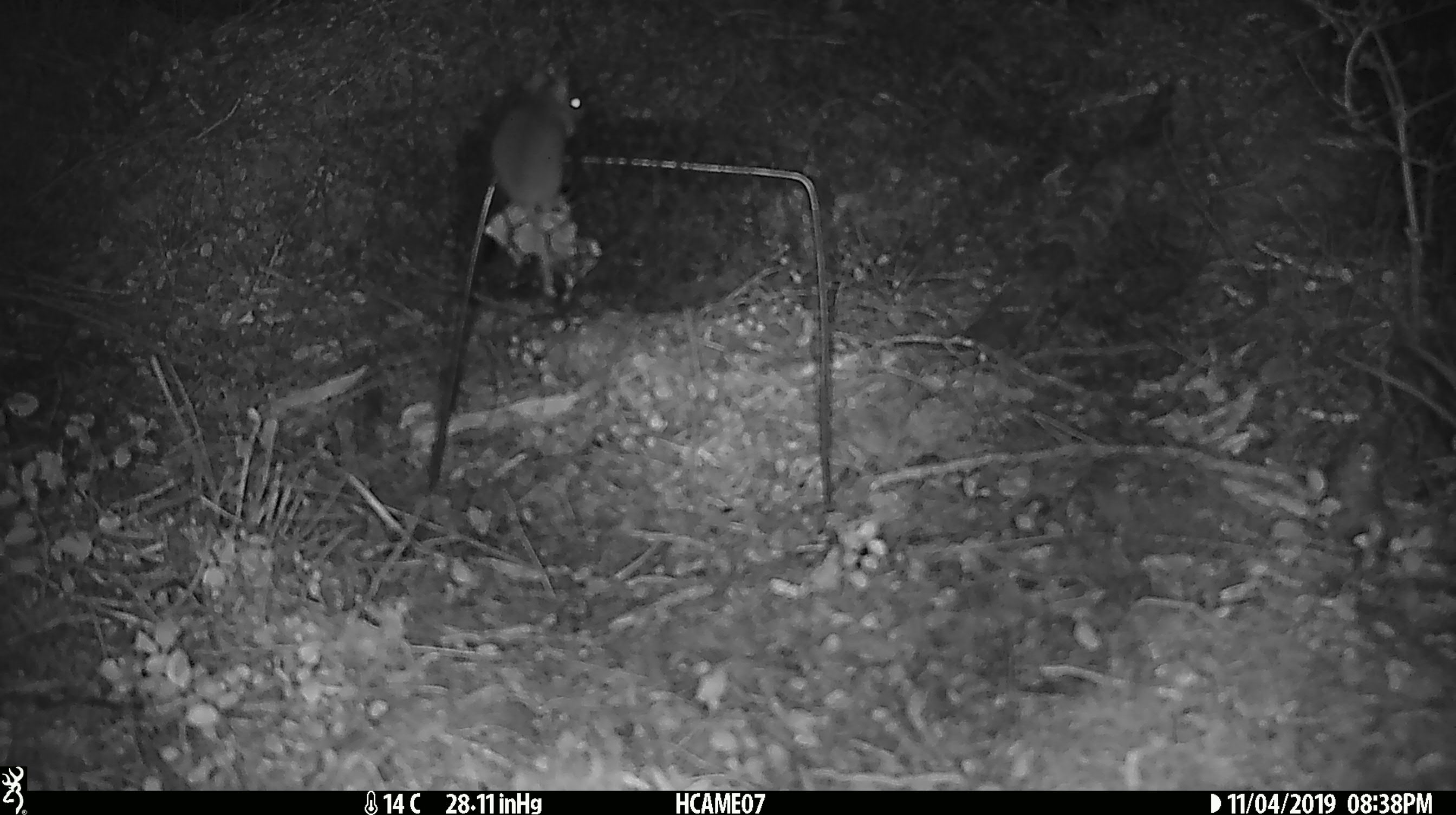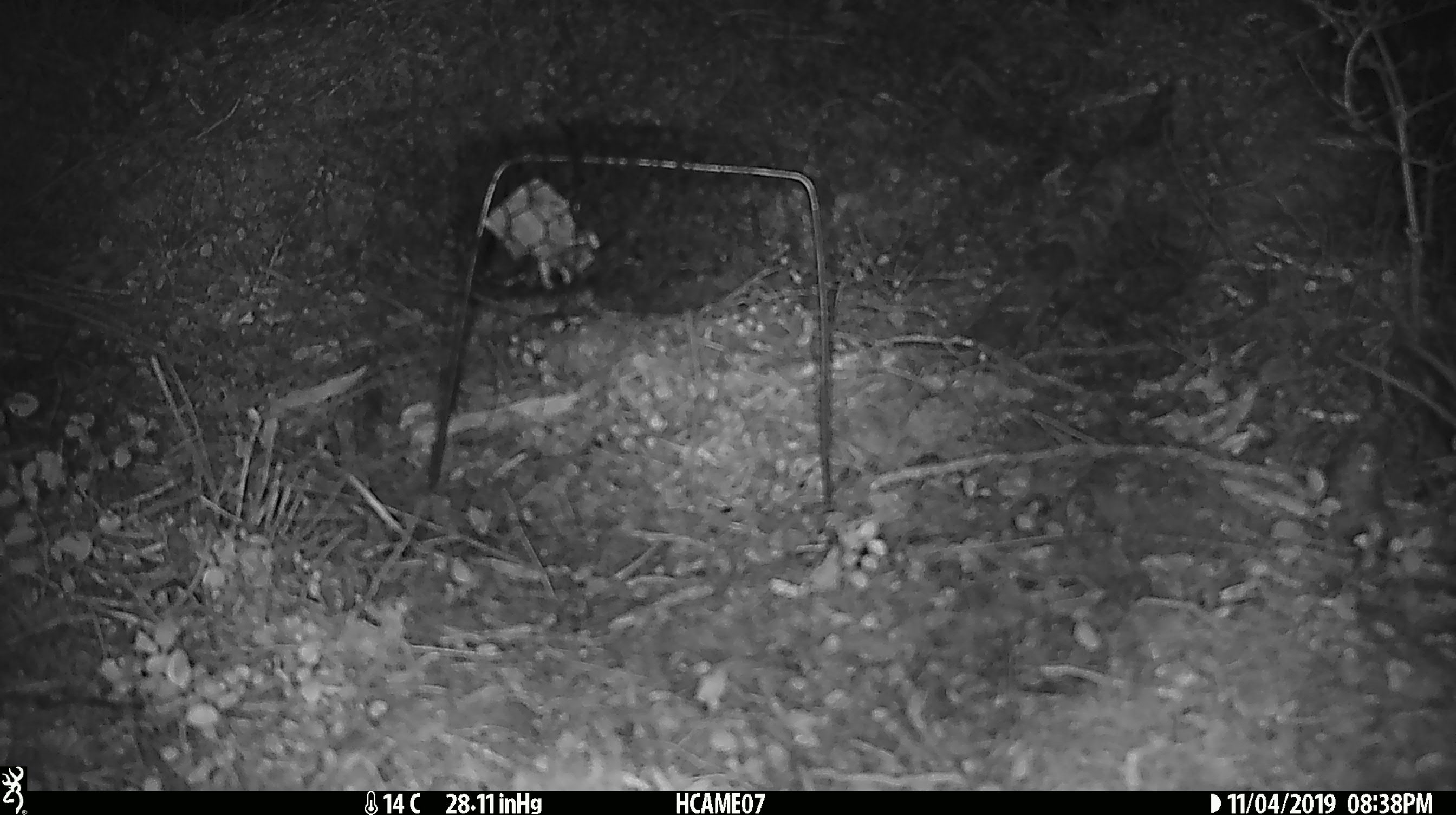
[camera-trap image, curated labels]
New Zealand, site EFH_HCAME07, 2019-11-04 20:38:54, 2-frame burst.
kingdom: Animalia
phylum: Chordata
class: Mammalia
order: Rodentia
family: Muridae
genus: Mus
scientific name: Mus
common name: mouse